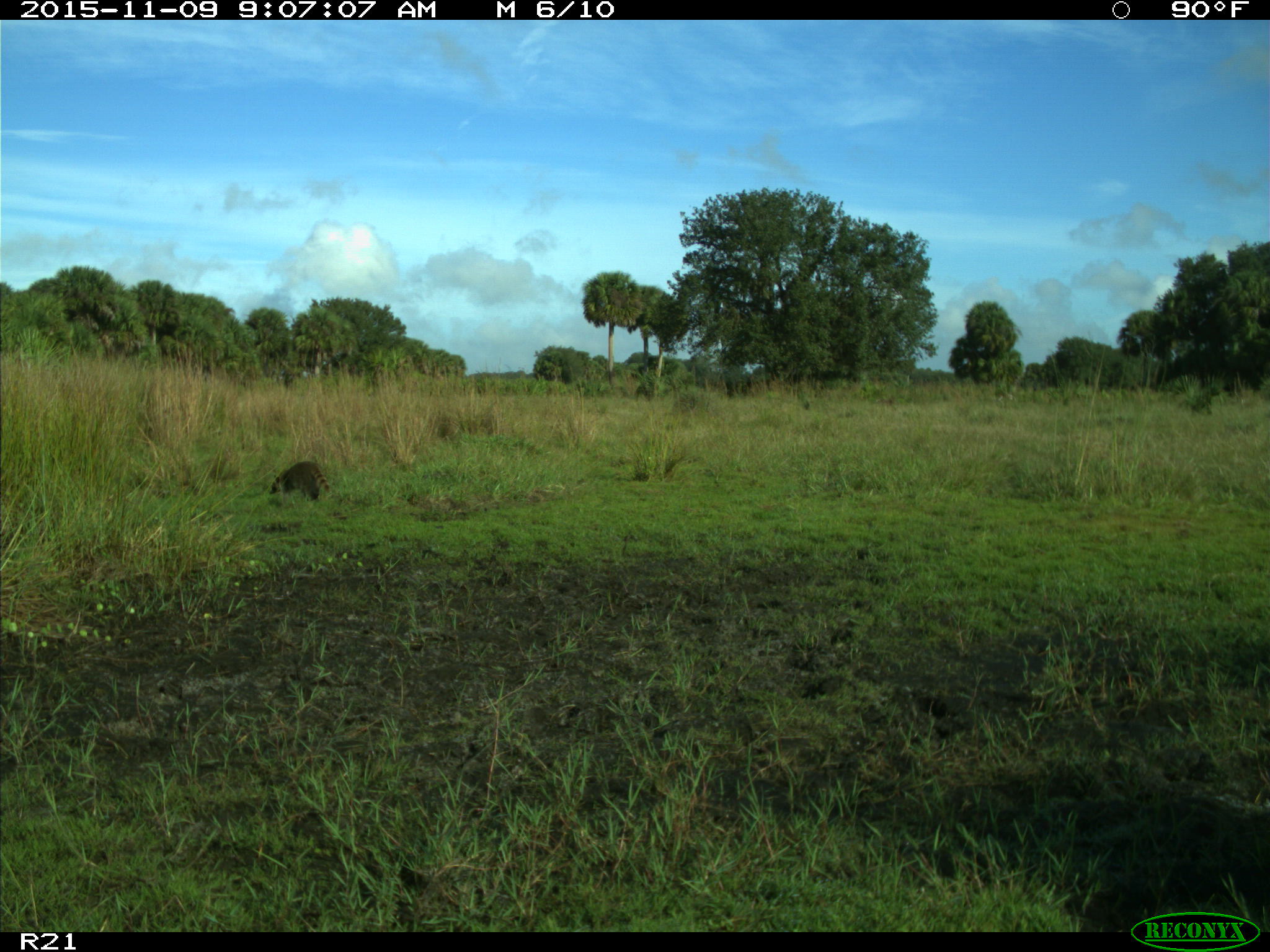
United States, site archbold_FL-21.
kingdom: Animalia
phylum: Chordata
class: Mammalia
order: Carnivora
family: Procyonidae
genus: Procyon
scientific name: Procyon lotor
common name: common raccoon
Procyon lotor (common raccoon).